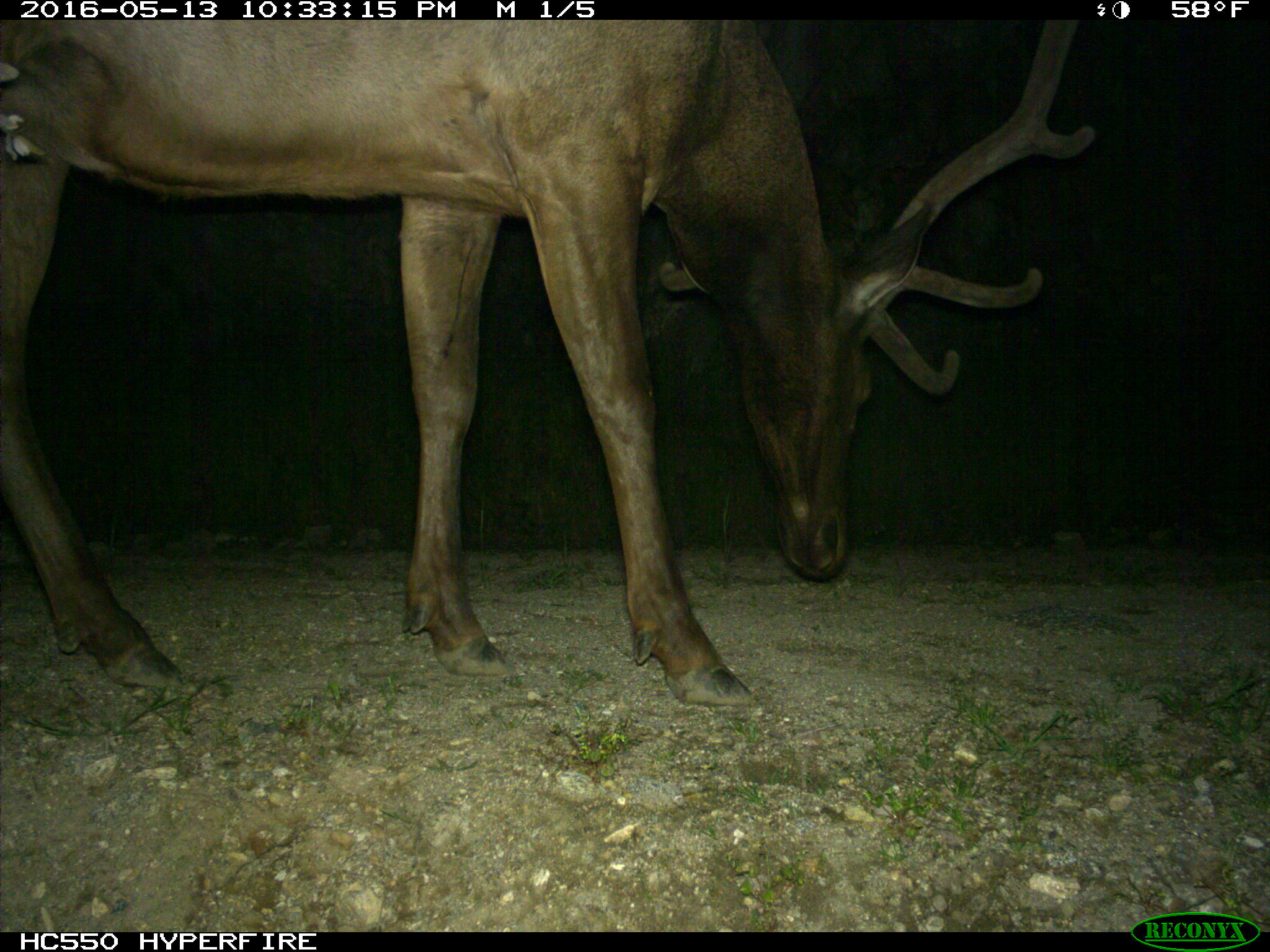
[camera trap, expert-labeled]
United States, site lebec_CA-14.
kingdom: Animalia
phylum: Chordata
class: Mammalia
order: Artiodactyla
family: Cervidae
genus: Cervus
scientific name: Cervus canadensis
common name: elk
Cervus canadensis (elk).